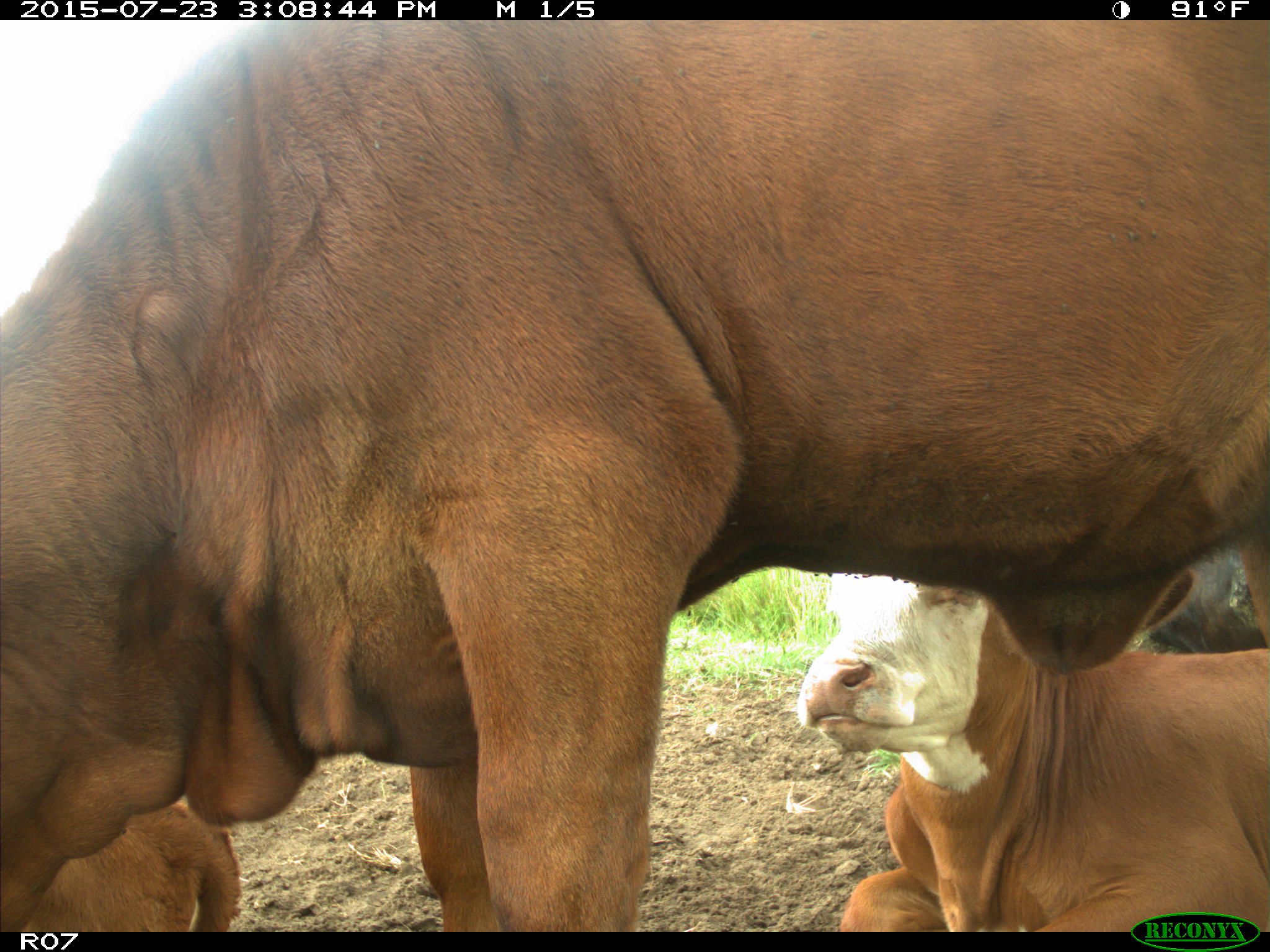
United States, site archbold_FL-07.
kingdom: Animalia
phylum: Chordata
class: Mammalia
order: Artiodactyla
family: Bovidae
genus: Bos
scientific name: Bos taurus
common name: domestic cow